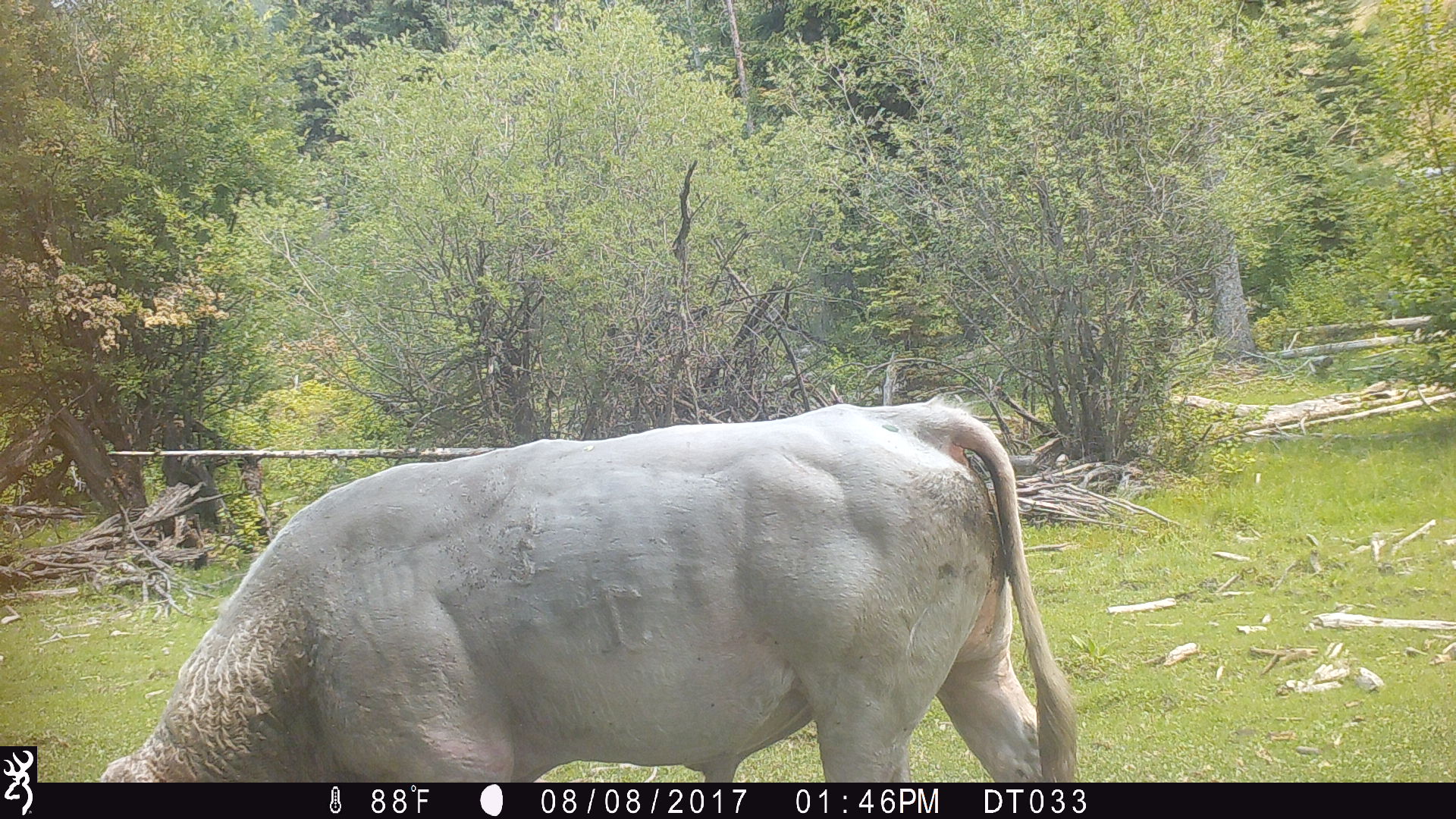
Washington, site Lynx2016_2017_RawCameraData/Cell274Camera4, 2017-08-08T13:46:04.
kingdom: Animalia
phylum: Chordata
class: Mammalia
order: Artiodactyla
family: Bovidae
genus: Bos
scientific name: Bos taurus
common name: domestic cattle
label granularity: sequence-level